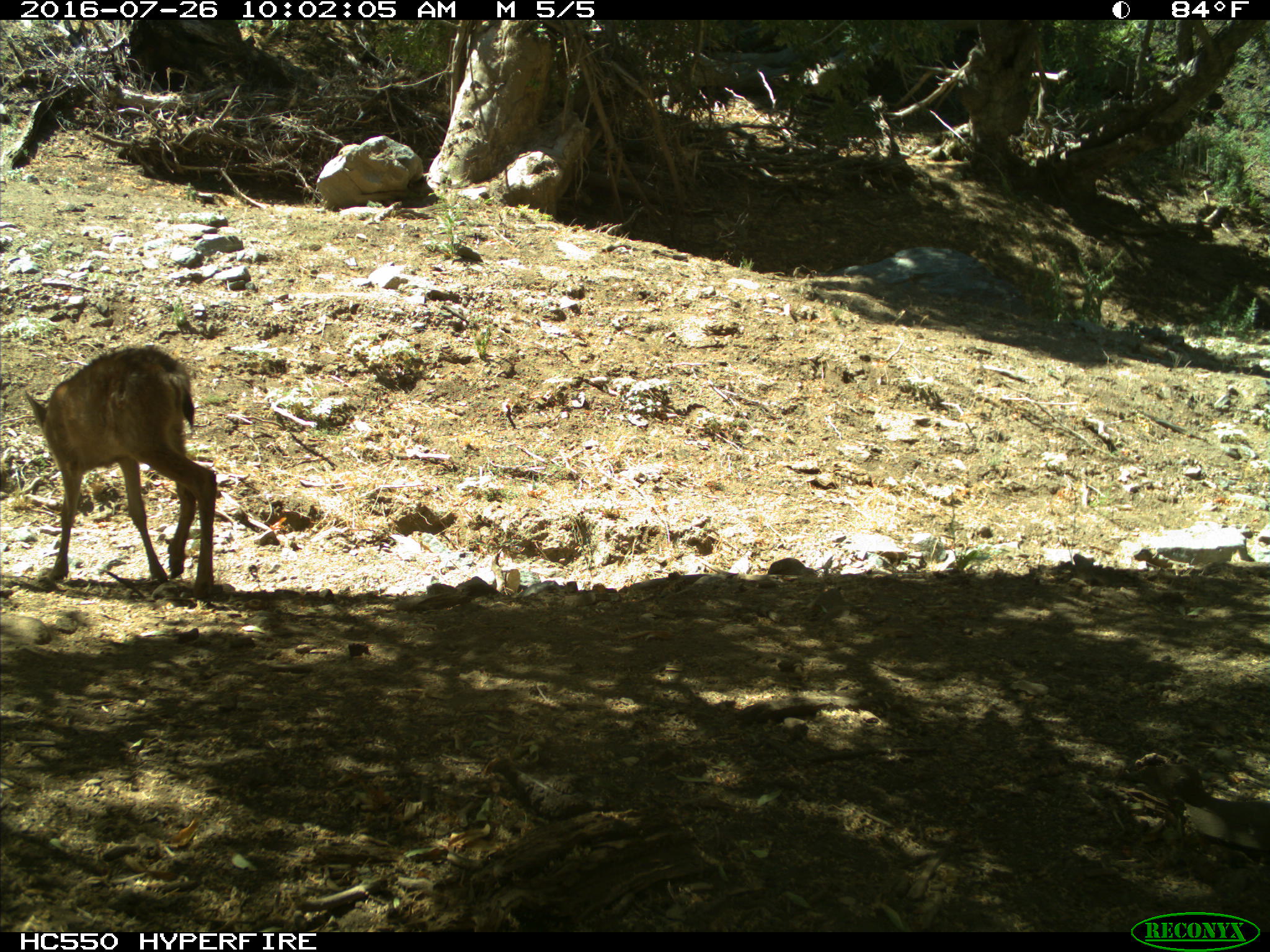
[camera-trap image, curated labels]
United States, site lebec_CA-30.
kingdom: Animalia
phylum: Chordata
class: Mammalia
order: Artiodactyla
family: Cervidae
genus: Odocoileus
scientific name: Odocoileus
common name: deer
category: unidentified deer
Unidentified deer (deer) (Odocoileus).